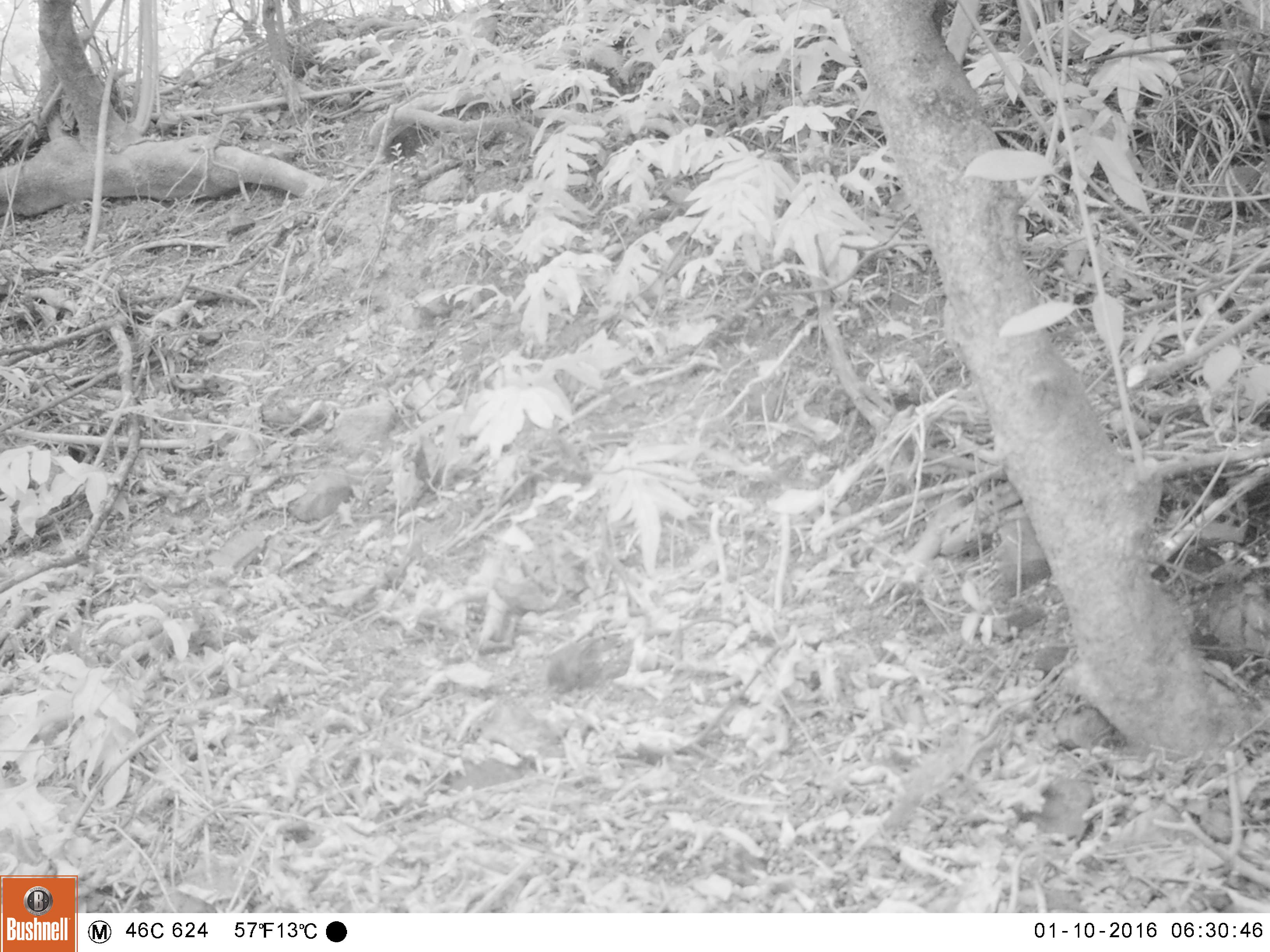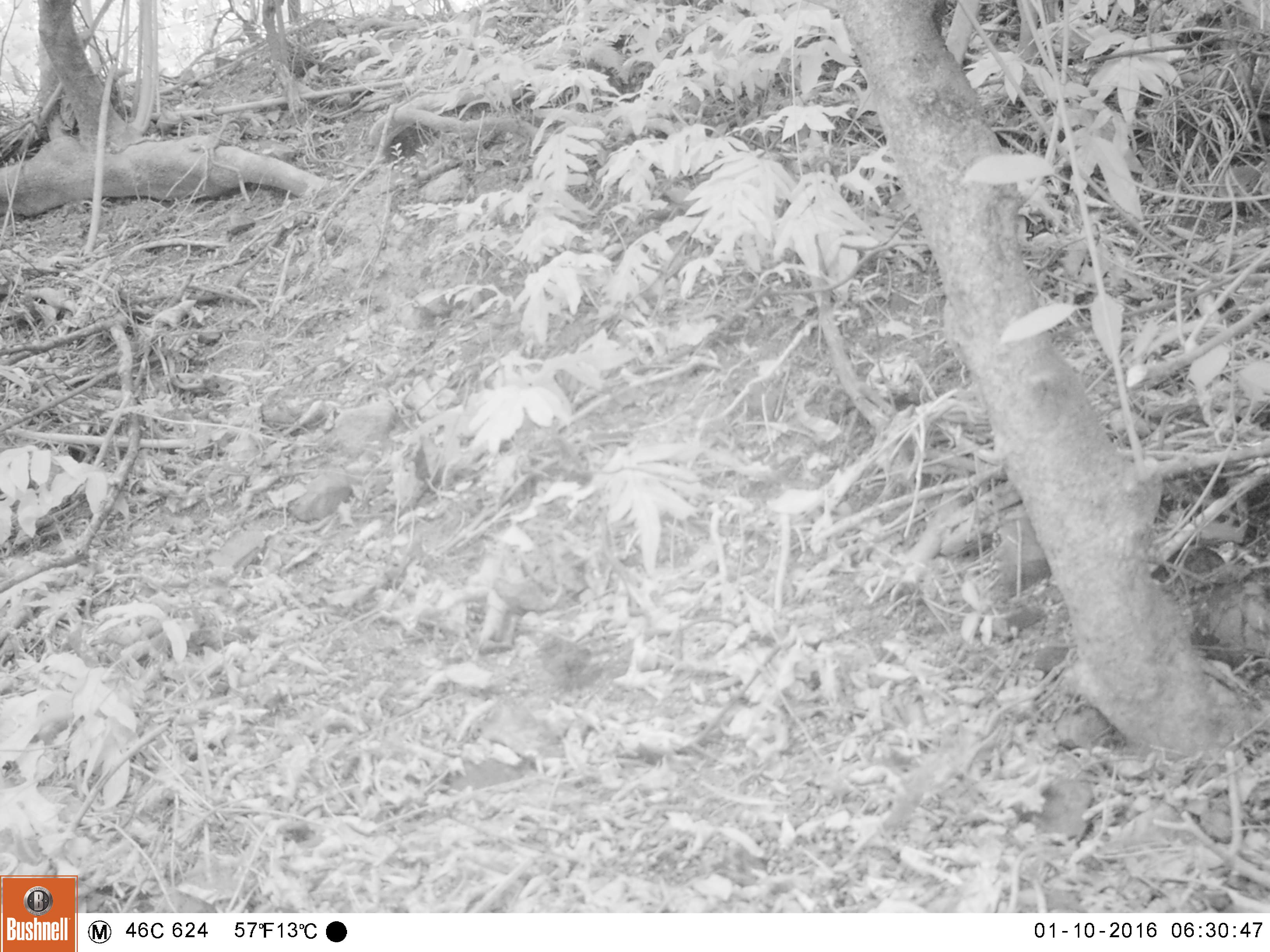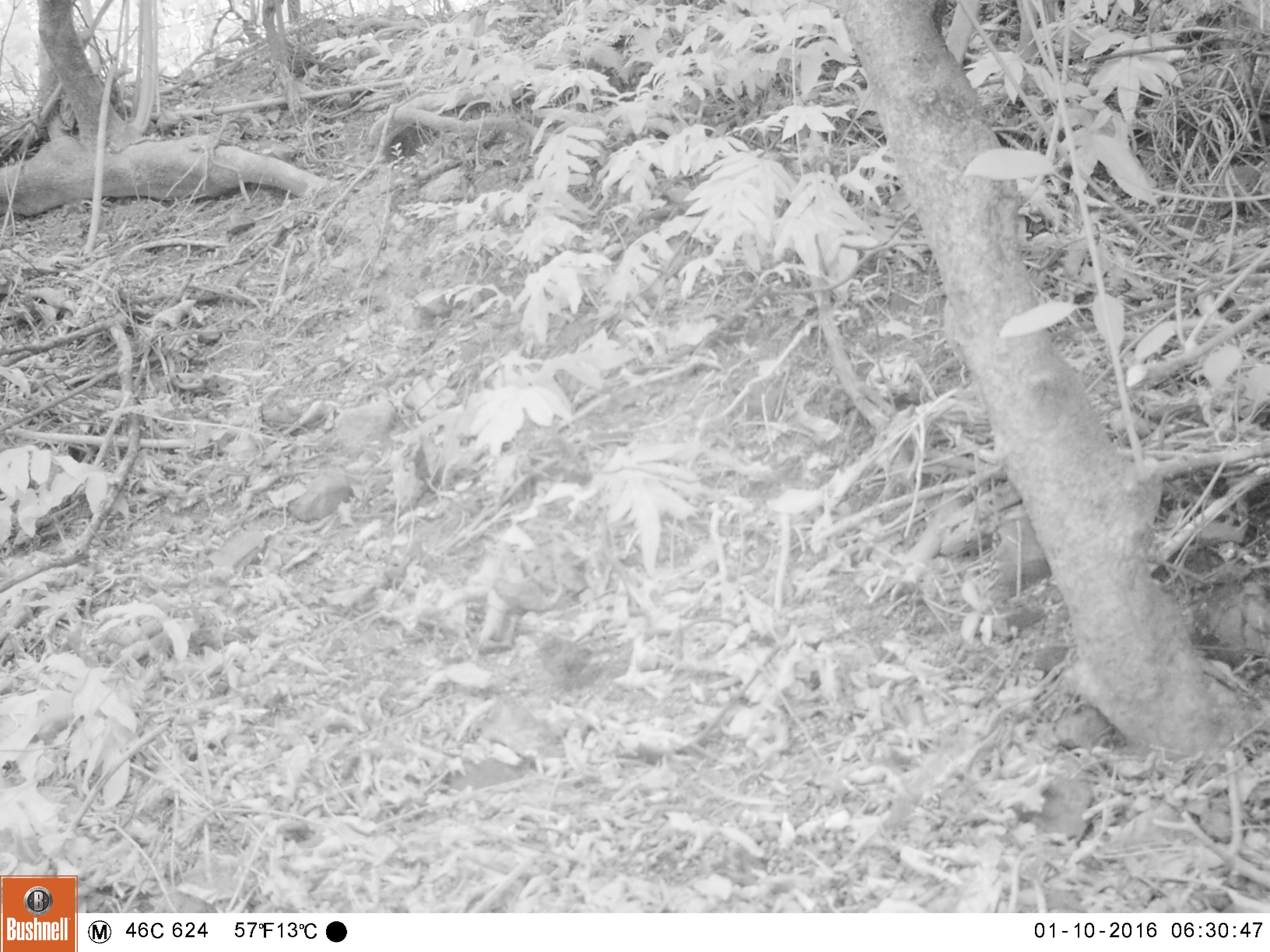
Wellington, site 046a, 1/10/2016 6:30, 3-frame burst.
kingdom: Animalia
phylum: Chordata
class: Aves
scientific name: Aves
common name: bird